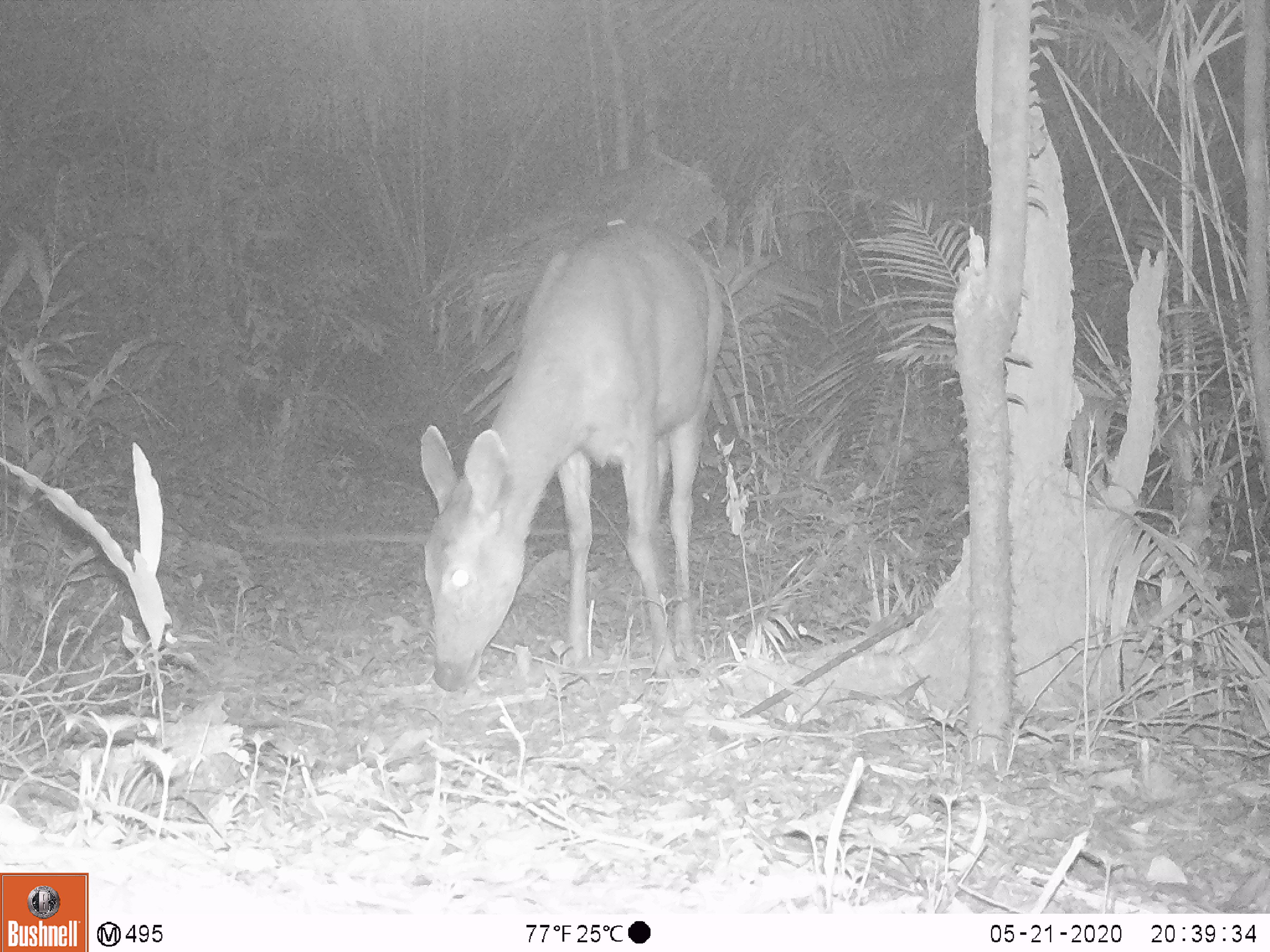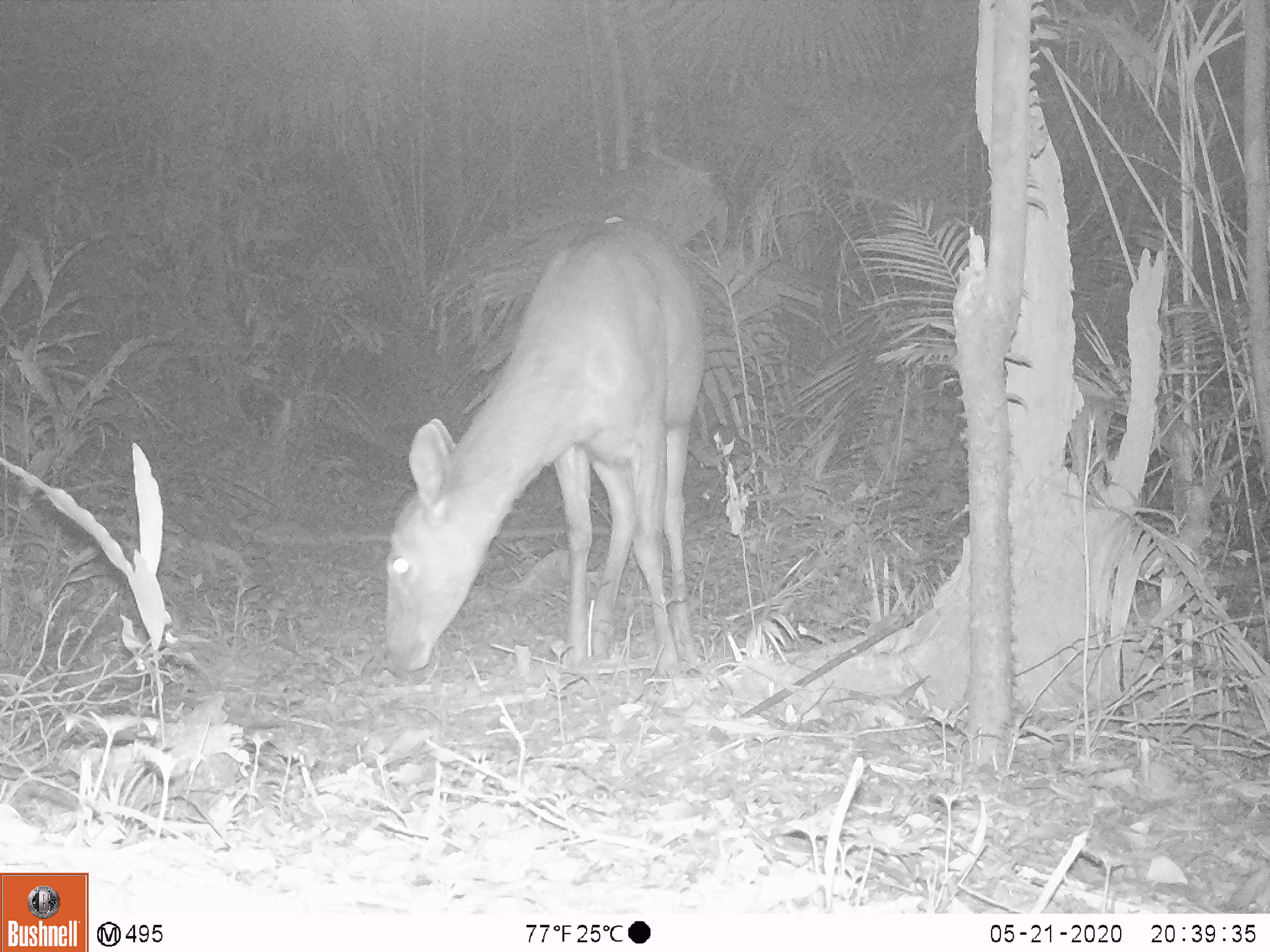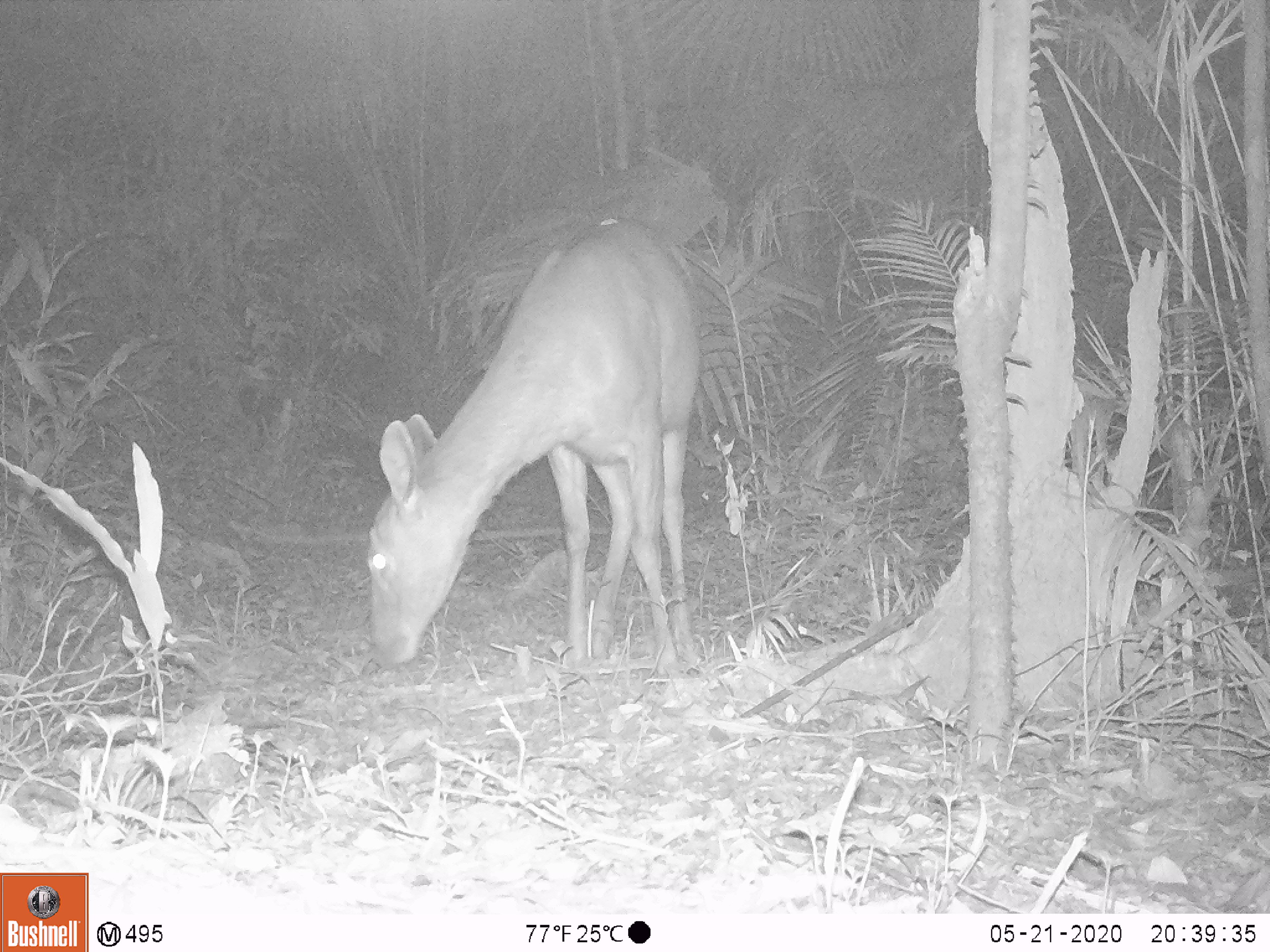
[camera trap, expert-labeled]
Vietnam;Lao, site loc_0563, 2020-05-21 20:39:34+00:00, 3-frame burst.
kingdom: Animalia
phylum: Chordata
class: Mammalia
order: Artiodactyla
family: Cervidae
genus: Rusa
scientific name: Rusa unicolor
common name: sambar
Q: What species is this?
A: Sambar (Rusa unicolor).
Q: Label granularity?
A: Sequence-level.